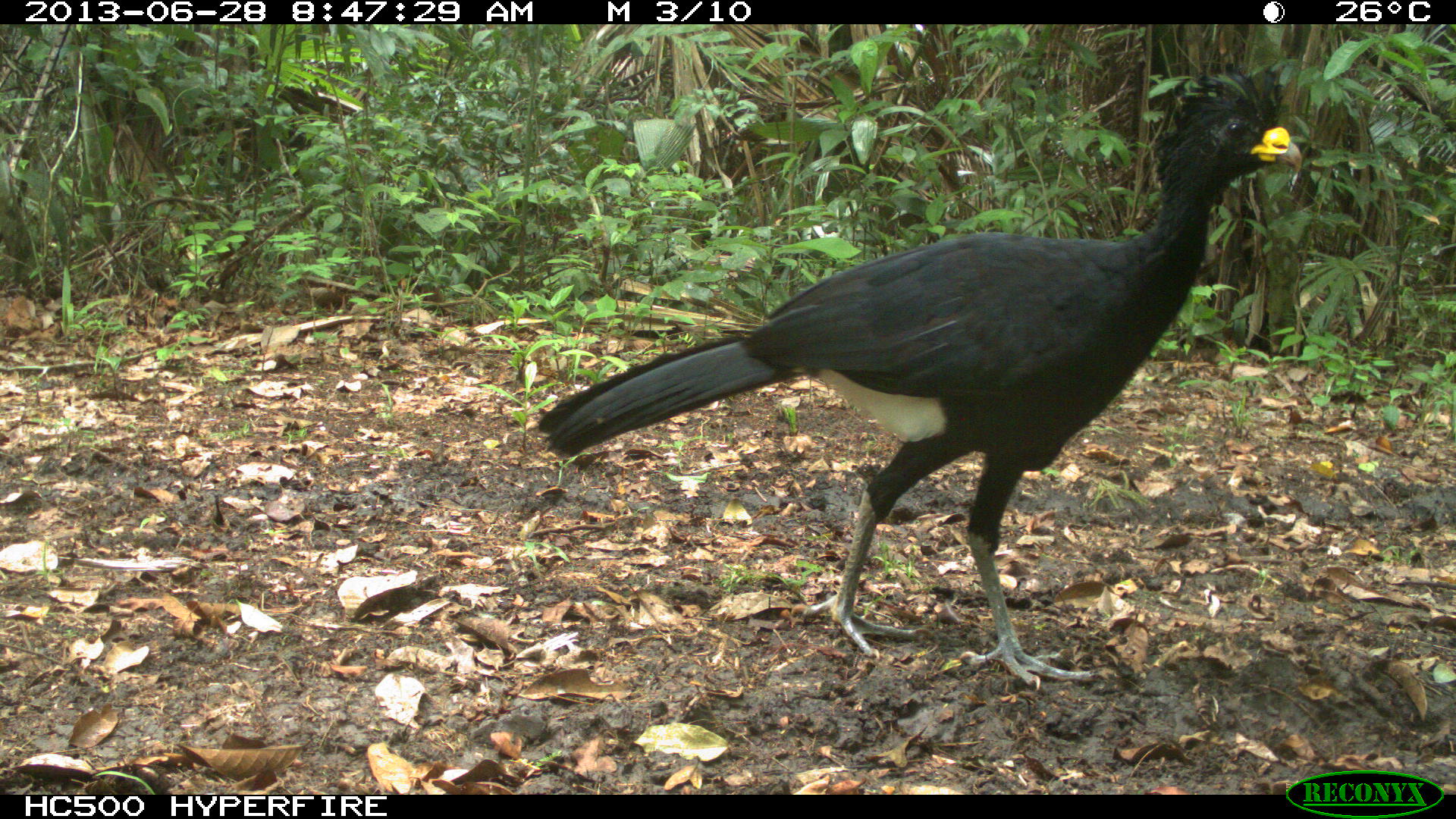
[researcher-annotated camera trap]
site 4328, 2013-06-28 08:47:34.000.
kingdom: Animalia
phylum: Chordata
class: Aves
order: Galliformes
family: Cracidae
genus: Crax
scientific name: Crax rubra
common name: great curassow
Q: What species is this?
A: Crax rubra (great curassow).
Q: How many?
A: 1.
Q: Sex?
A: Male.